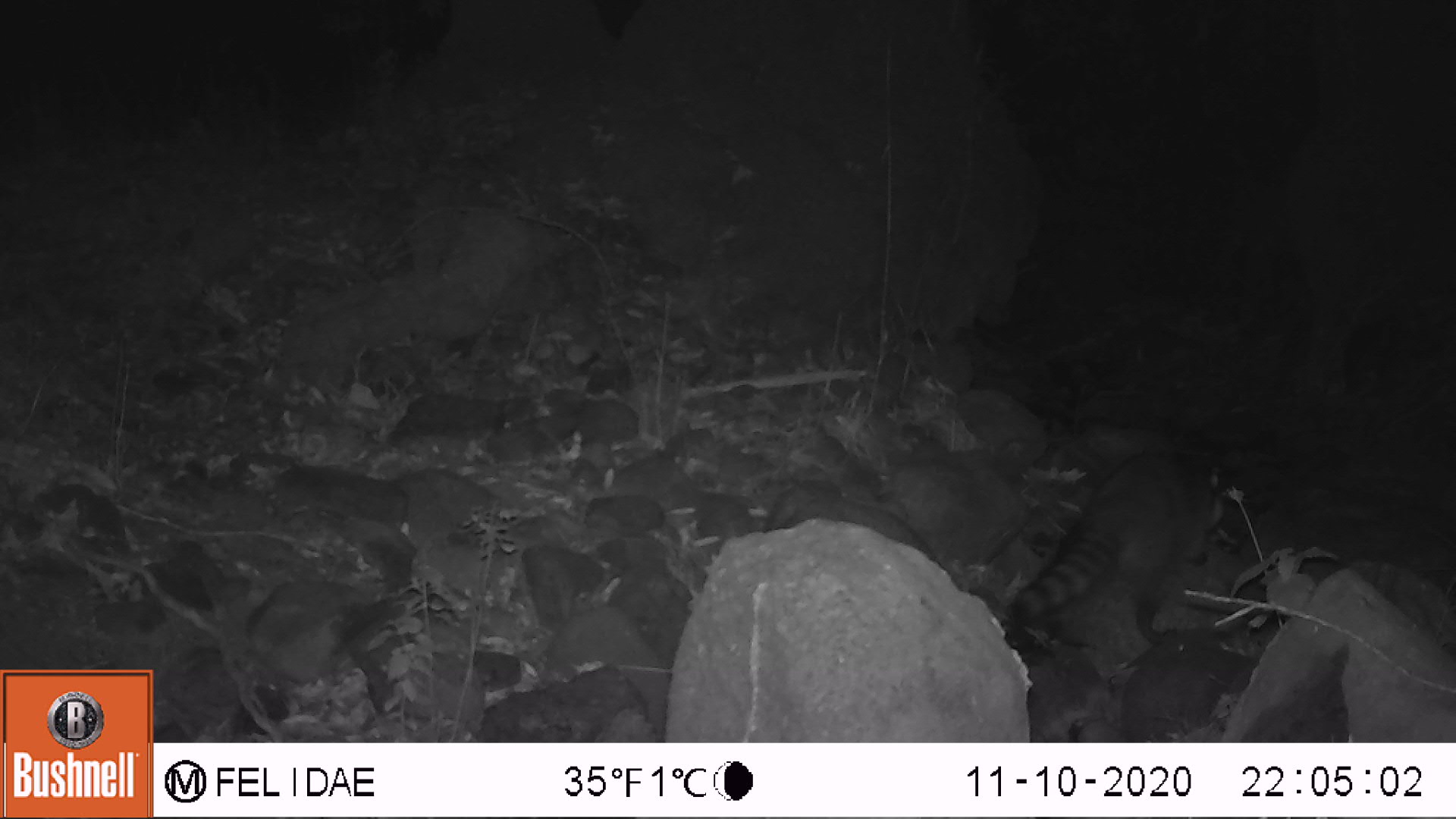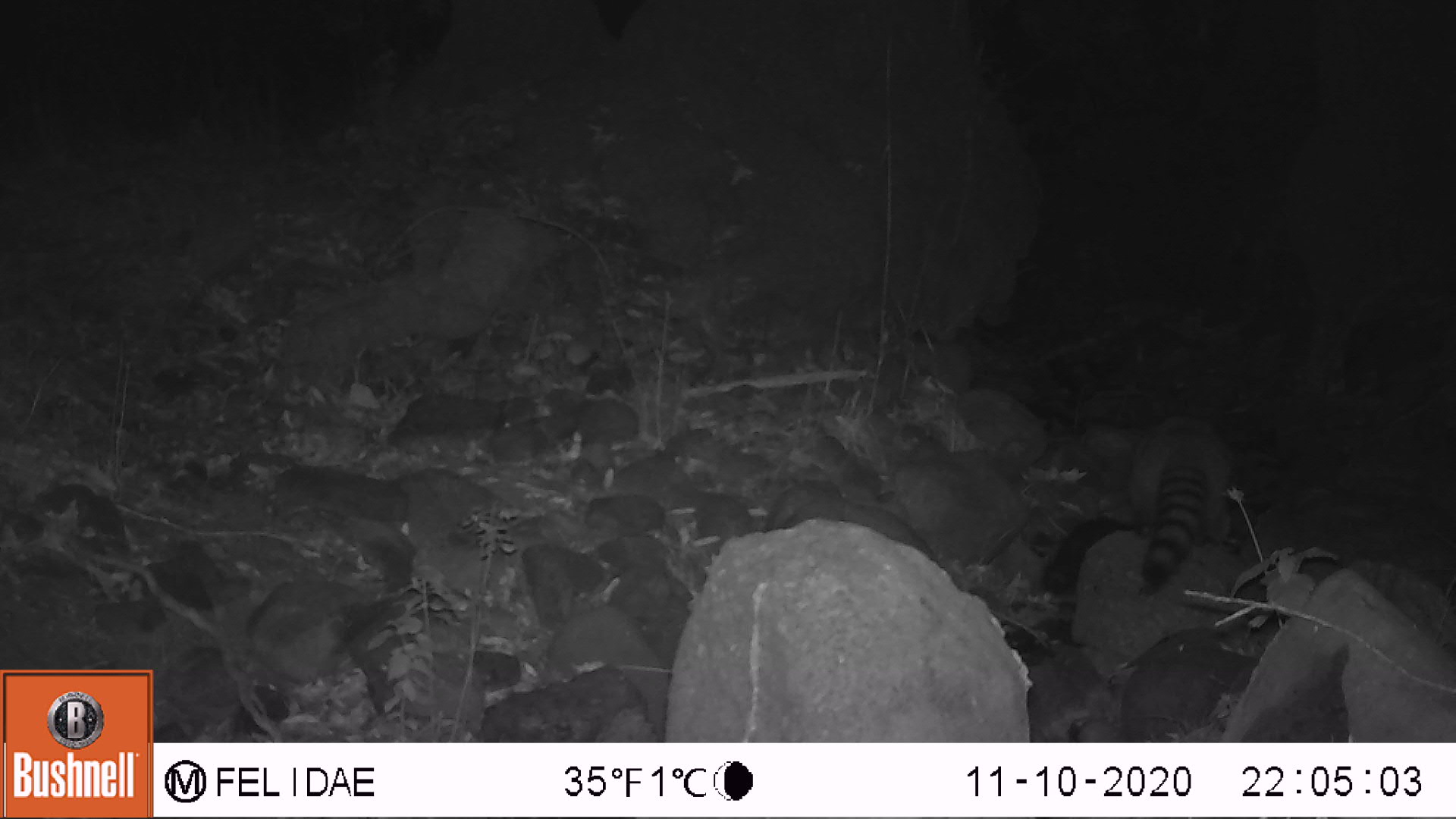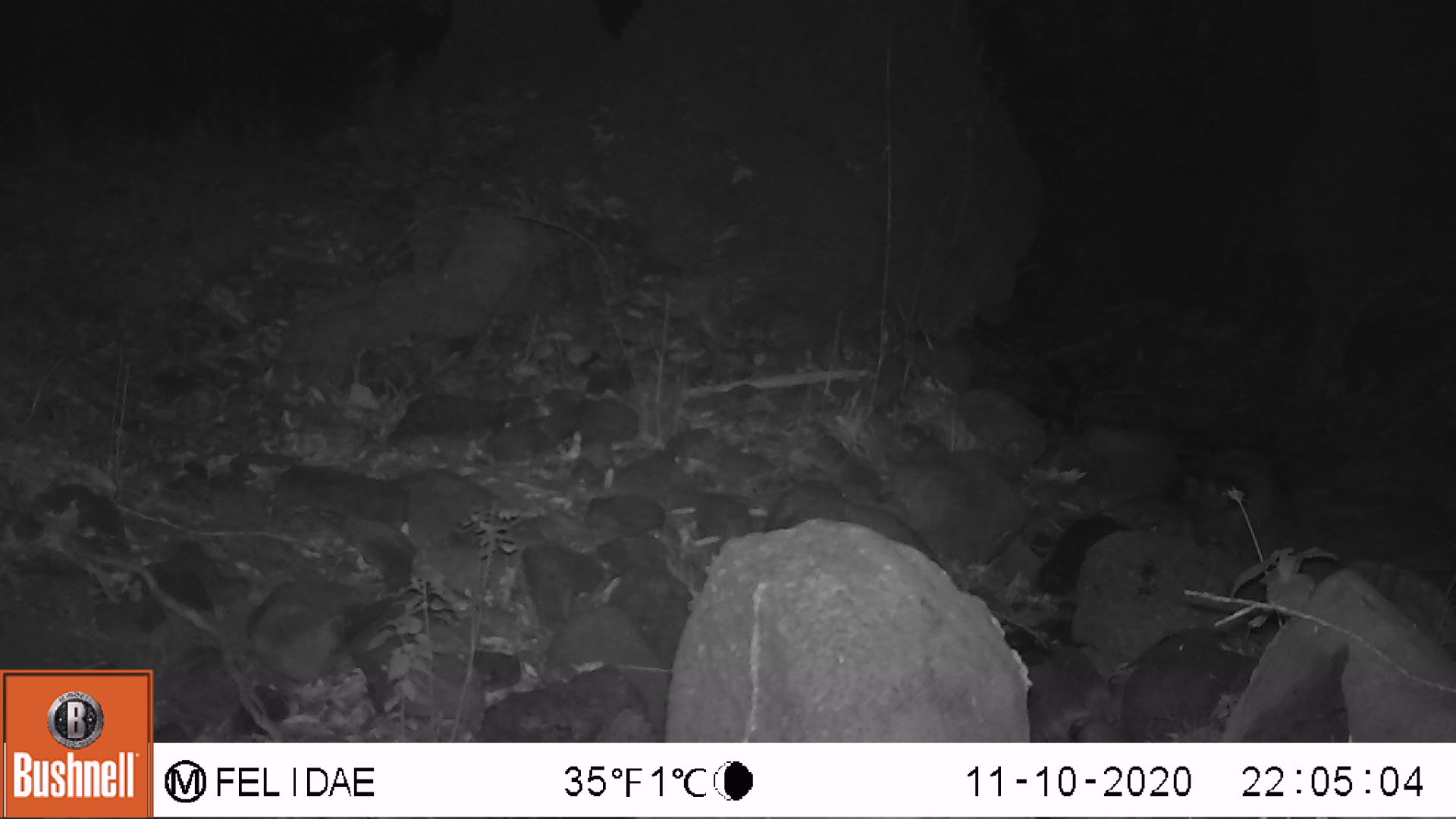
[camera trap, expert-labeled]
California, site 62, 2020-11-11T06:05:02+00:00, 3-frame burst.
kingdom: Animalia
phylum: Chordata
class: Mammalia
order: Carnivora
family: Procyonidae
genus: Procyon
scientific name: Procyon lotor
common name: raccoon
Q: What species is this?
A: Raccoon (Procyon lotor).